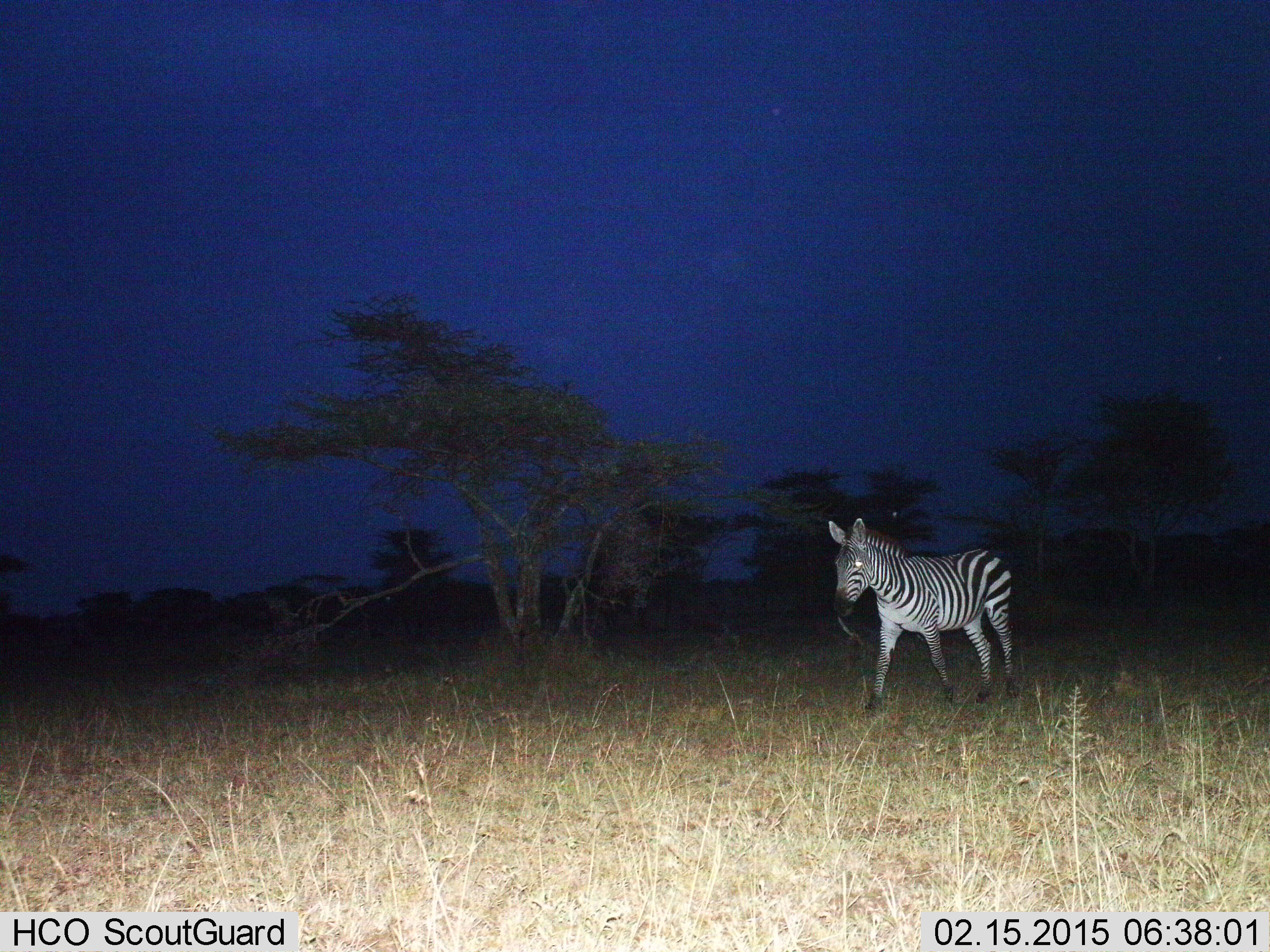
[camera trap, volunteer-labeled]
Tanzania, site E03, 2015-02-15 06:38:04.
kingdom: Animalia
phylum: Chordata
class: Mammalia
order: Perissodactyla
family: Equidae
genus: Equus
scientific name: Equus quagga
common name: plains zebra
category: zebra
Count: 1.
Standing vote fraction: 30%.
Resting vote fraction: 0%.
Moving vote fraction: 80%.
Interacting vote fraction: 0%.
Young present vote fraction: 0%.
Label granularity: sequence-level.